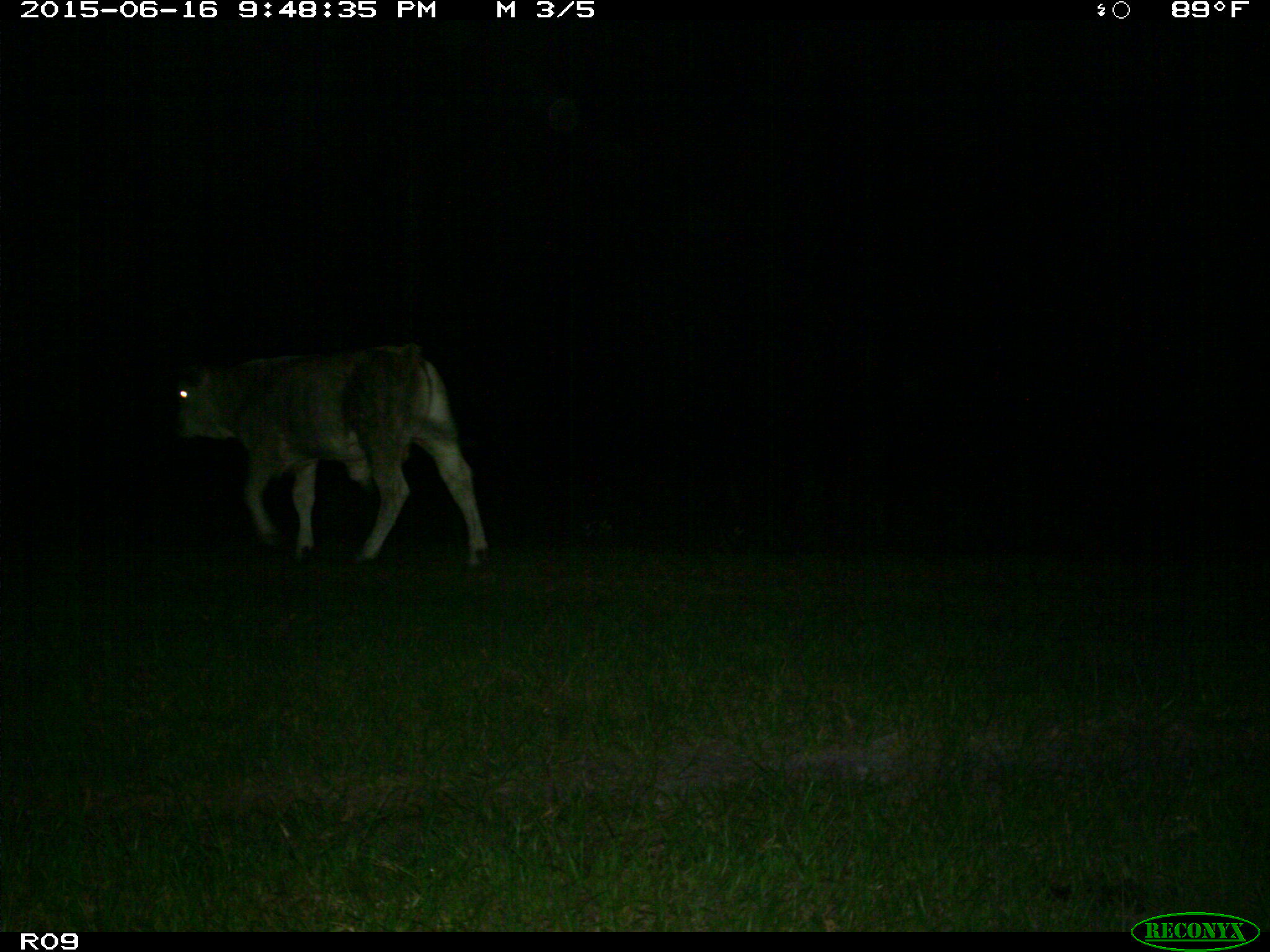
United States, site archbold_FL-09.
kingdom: Animalia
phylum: Chordata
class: Mammalia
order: Artiodactyla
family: Bovidae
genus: Bos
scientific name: Bos taurus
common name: domestic cow